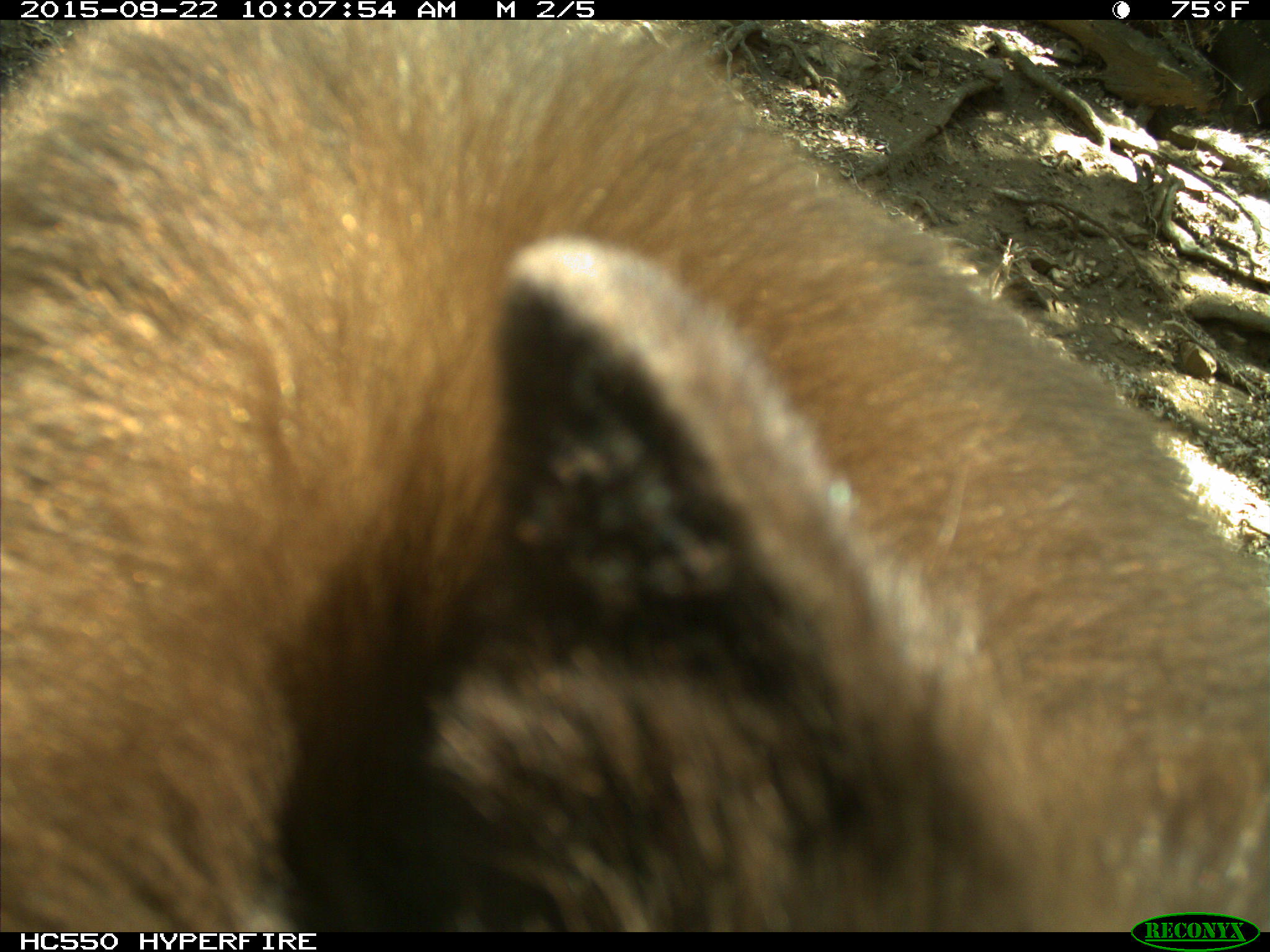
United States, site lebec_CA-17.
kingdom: Animalia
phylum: Chordata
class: Mammalia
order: Carnivora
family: Ursidae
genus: Ursus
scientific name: Ursus americanus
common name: american black bear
Ursus americanus (american black bear).